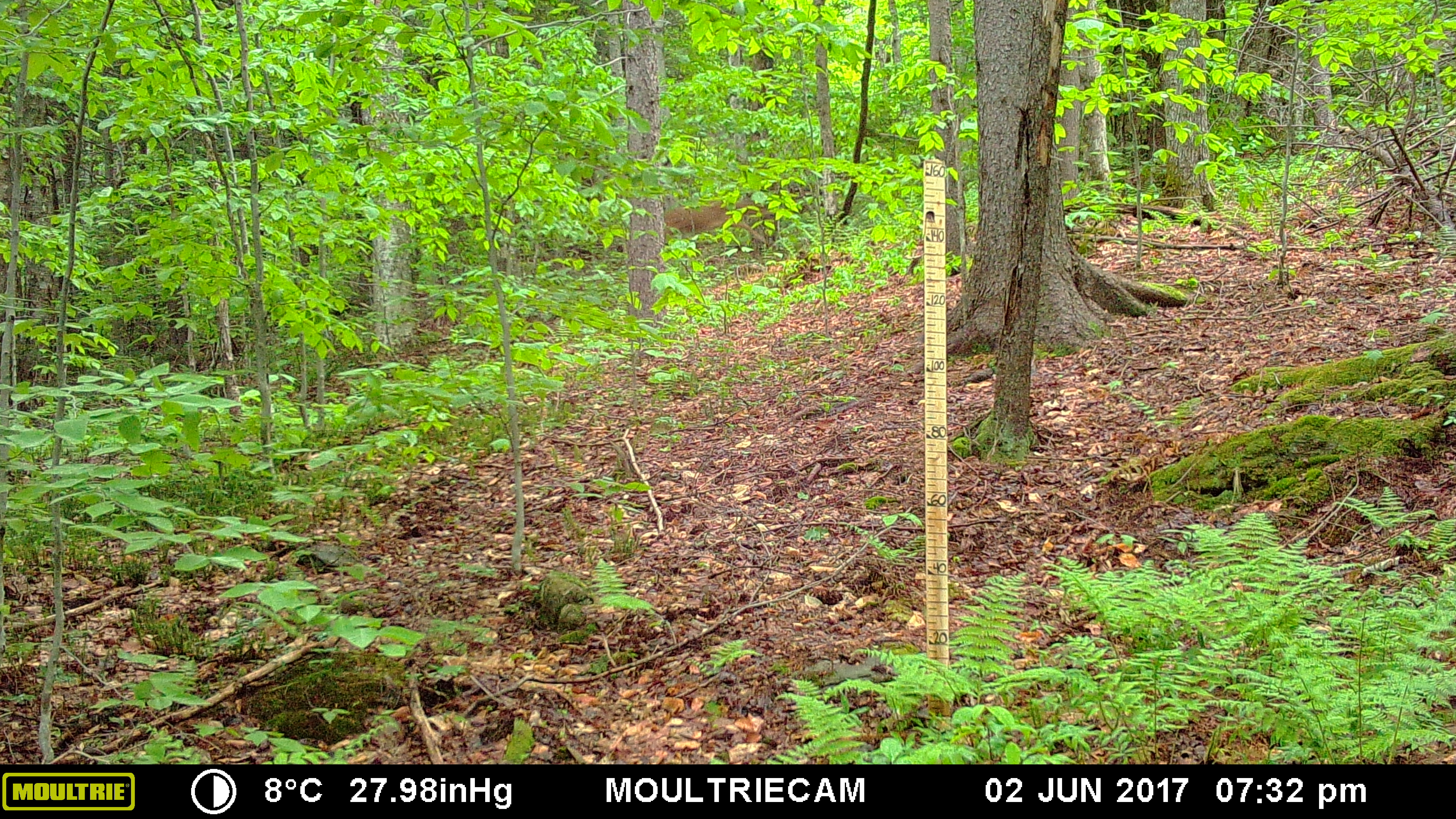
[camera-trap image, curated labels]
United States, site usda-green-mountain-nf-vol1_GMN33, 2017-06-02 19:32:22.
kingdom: Animalia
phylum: Chordata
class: Mammalia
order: Artiodactyla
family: Cervidae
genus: Odocoileus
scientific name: Odocoileus virginianus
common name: white-tailed deer